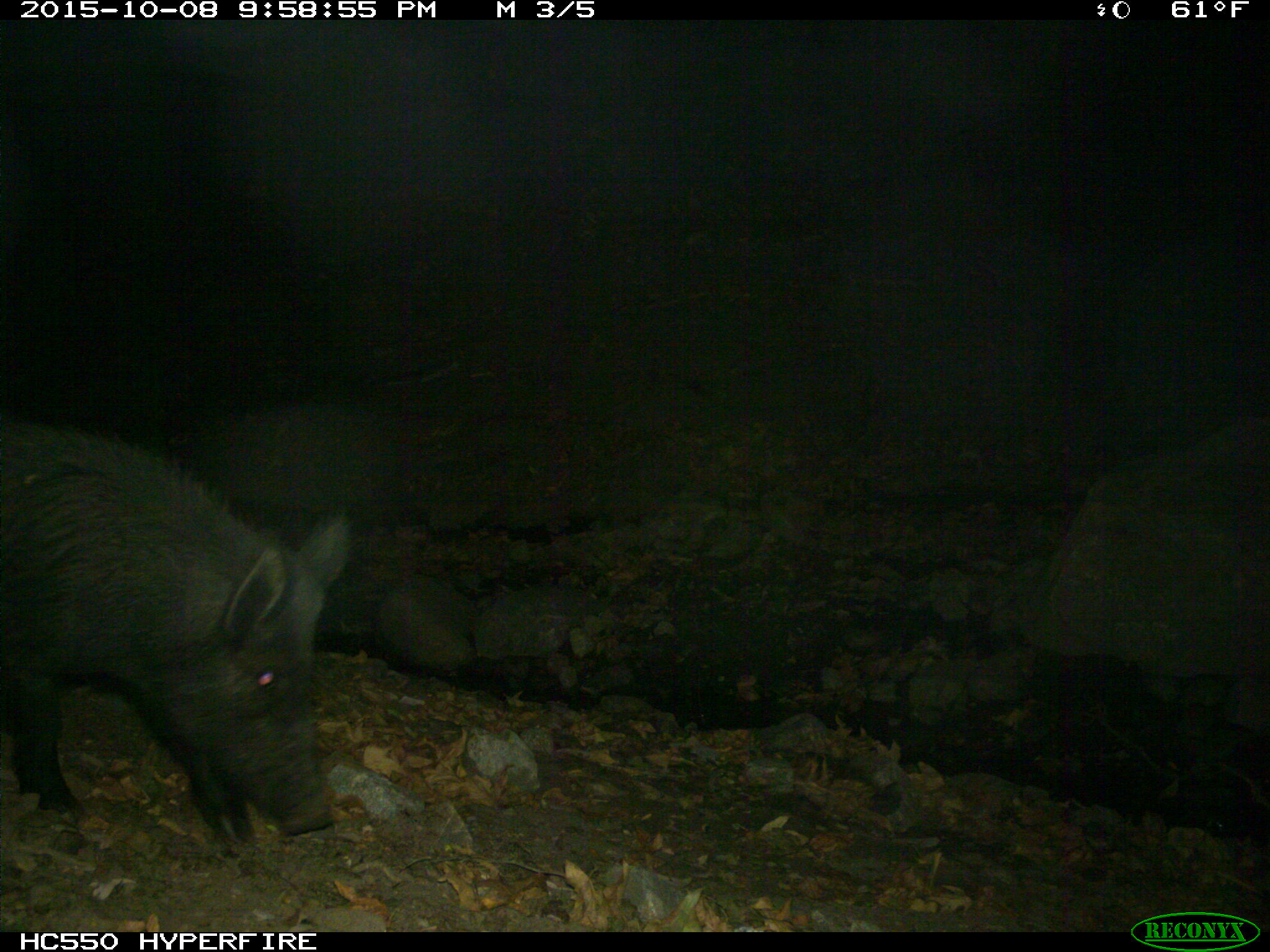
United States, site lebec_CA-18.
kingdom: Animalia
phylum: Chordata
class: Mammalia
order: Artiodactyla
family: Suidae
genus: Sus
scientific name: Sus scrofa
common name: wild boar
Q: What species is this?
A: Sus scrofa (wild boar).